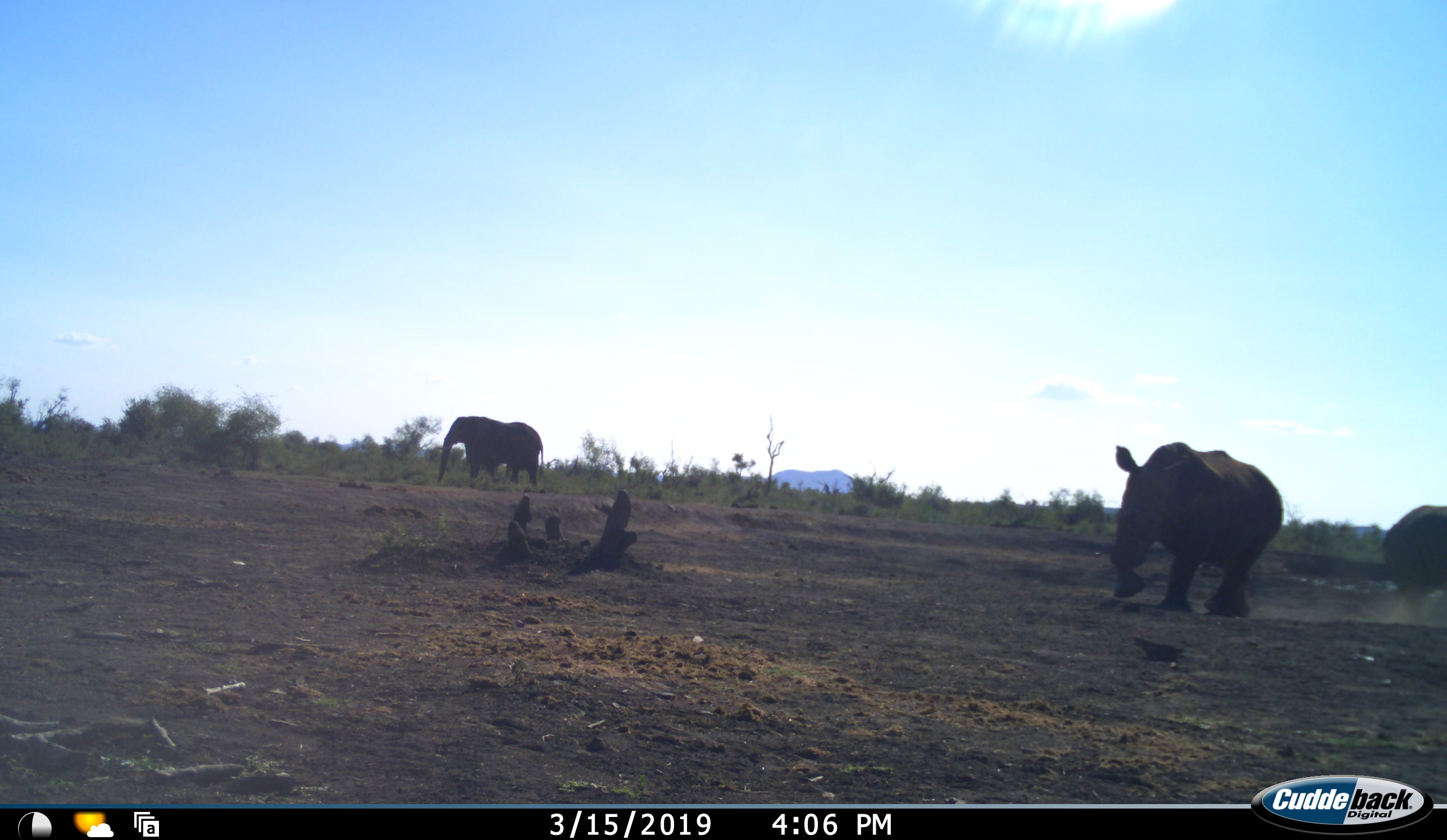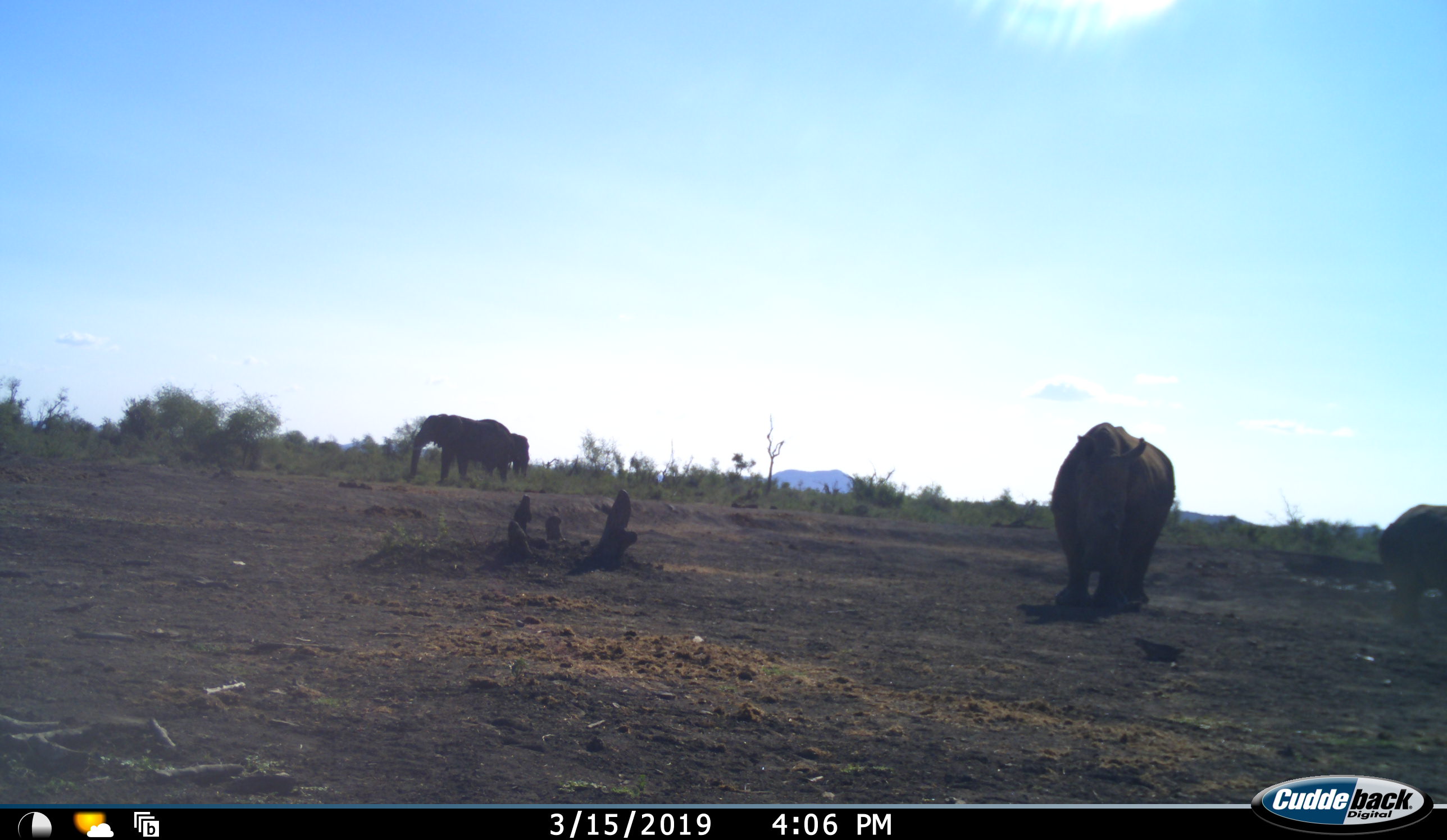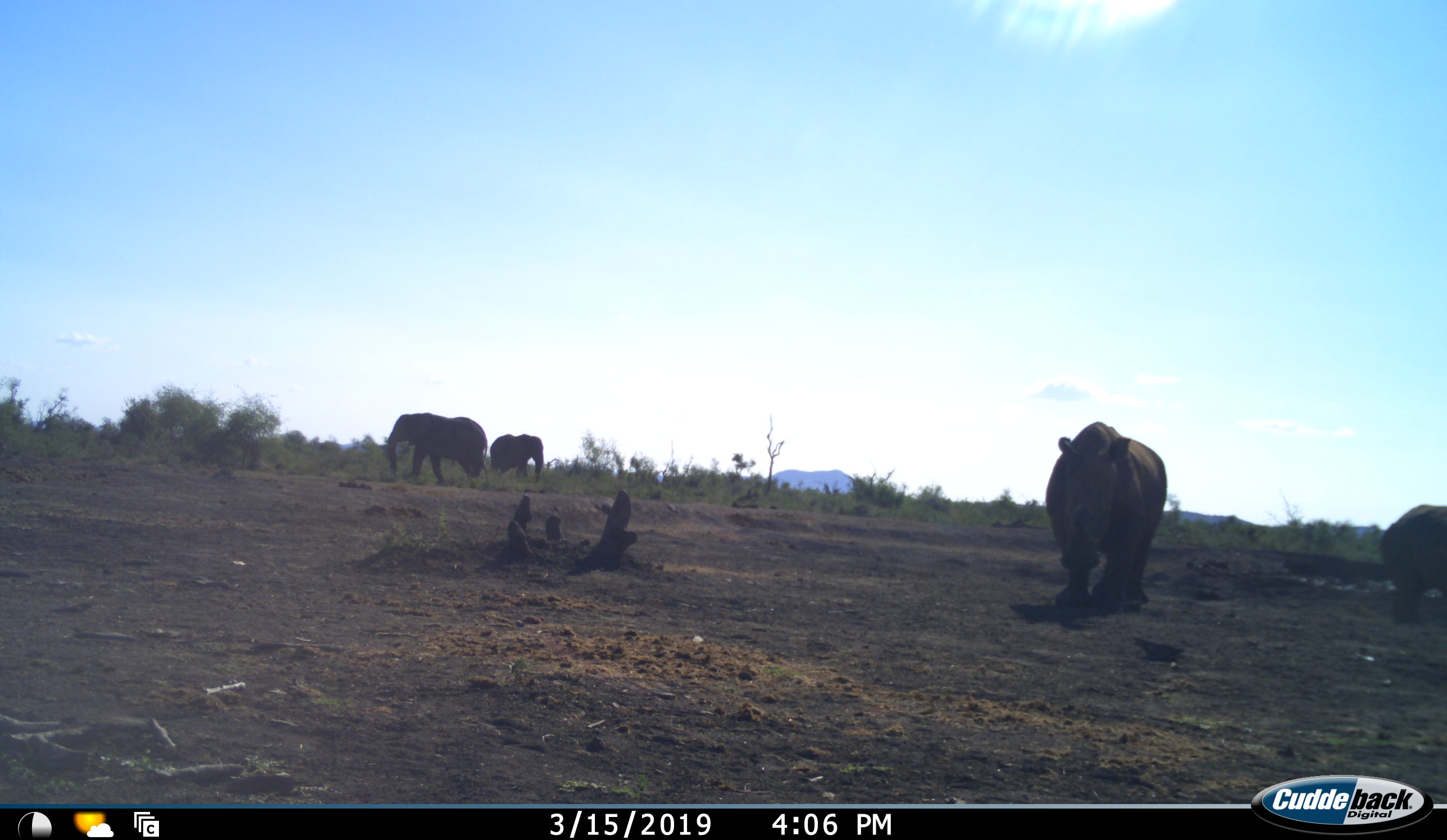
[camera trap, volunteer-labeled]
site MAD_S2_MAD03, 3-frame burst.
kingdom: Animalia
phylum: Chordata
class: Mammalia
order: Proboscidea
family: Elephantidae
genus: Loxodonta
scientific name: Loxodonta africana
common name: african bush elephant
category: elephant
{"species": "elephant (african bush elephant) (Loxodonta africana)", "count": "2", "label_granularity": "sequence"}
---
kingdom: Animalia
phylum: Chordata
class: Mammalia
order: Perissodactyla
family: Rhinocerotidae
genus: Diceros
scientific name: Diceros bicornis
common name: black rhinoceros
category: rhinocerosblack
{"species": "rhinocerosblack (black rhinoceros) (Diceros bicornis)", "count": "2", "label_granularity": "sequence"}